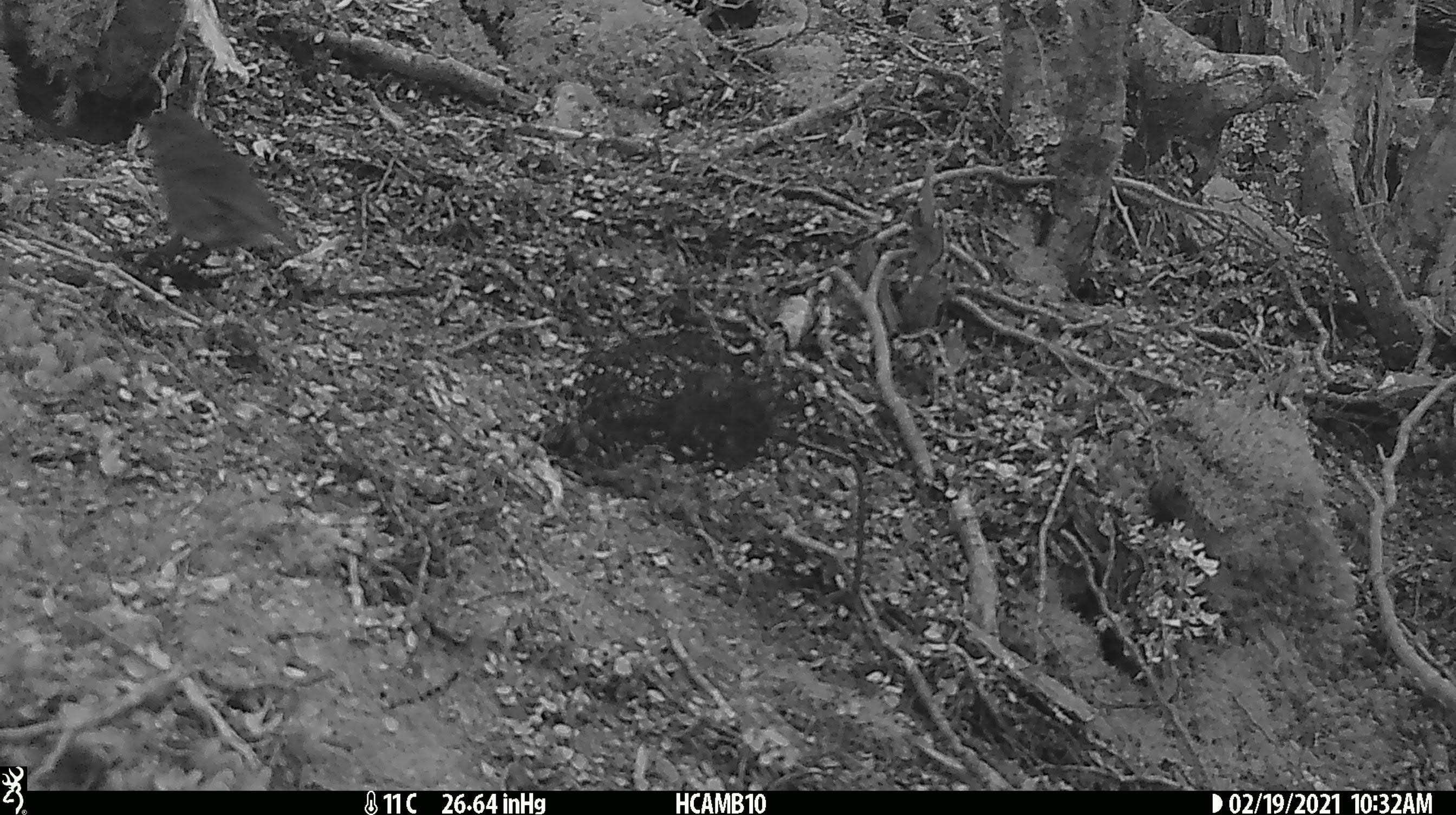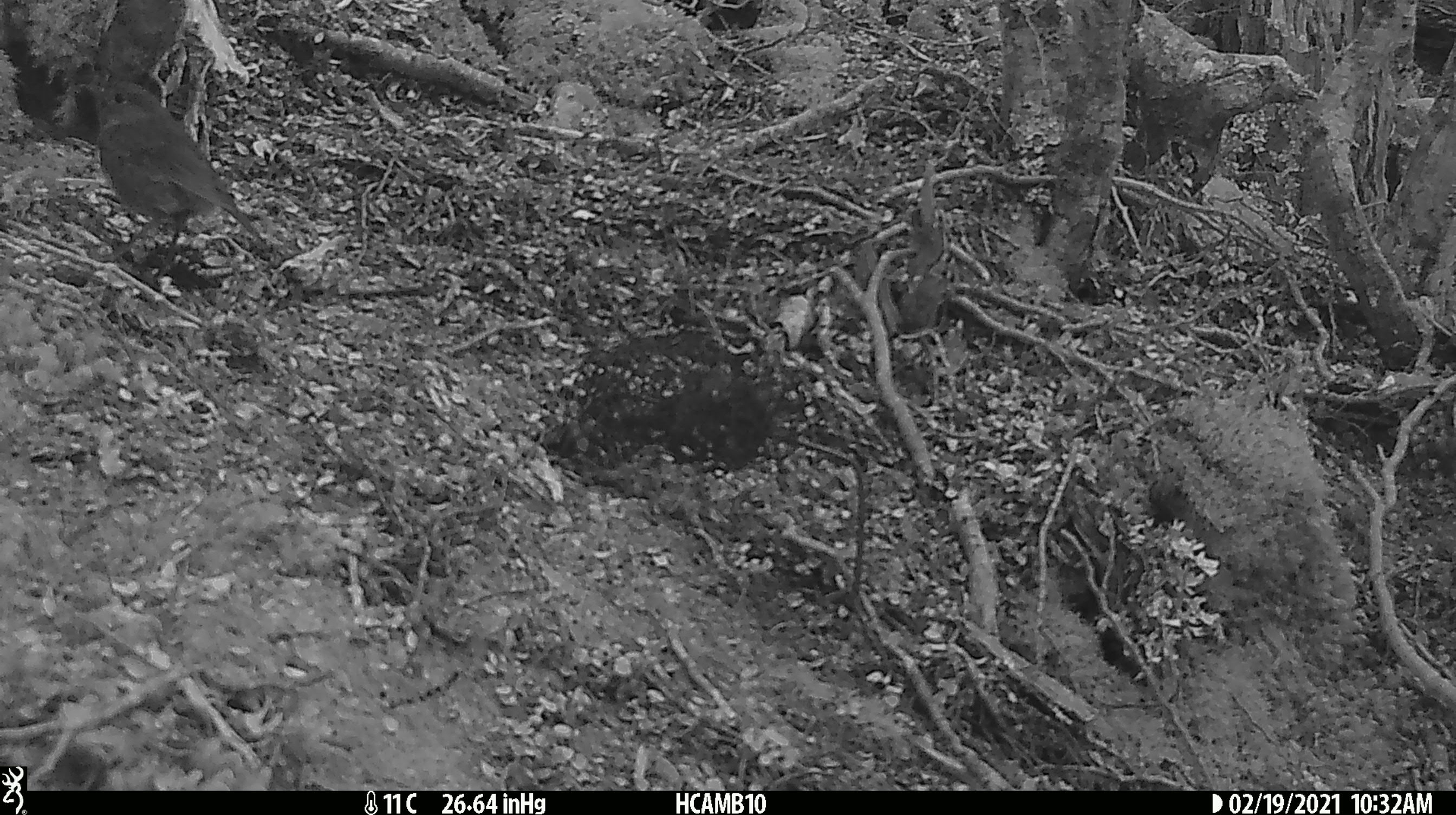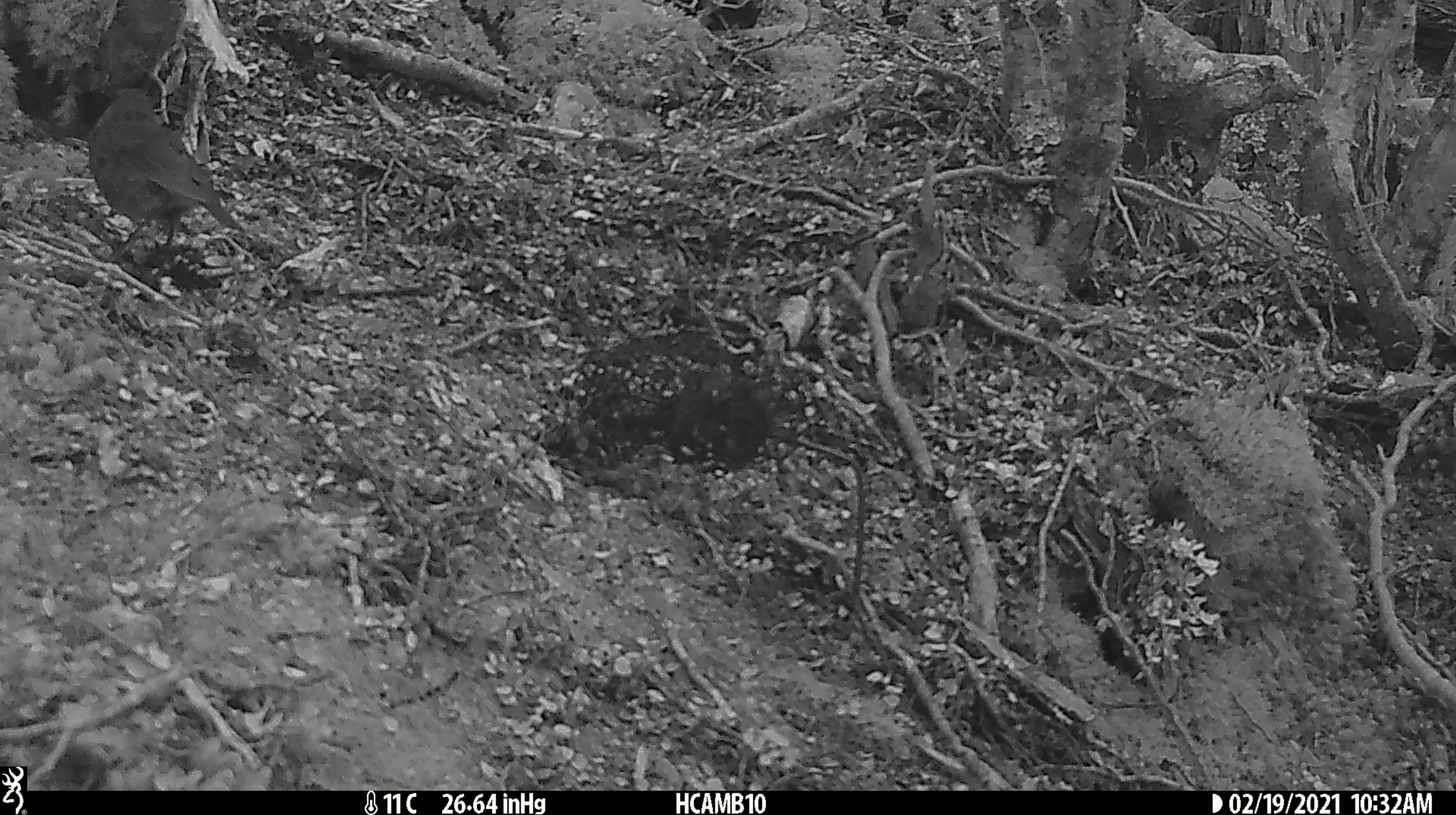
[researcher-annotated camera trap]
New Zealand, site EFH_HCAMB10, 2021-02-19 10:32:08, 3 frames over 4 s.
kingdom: Animalia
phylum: Chordata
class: Aves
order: Passeriformes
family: Petroicidae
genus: Petroica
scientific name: Petroica australis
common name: new zealand robin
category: robin